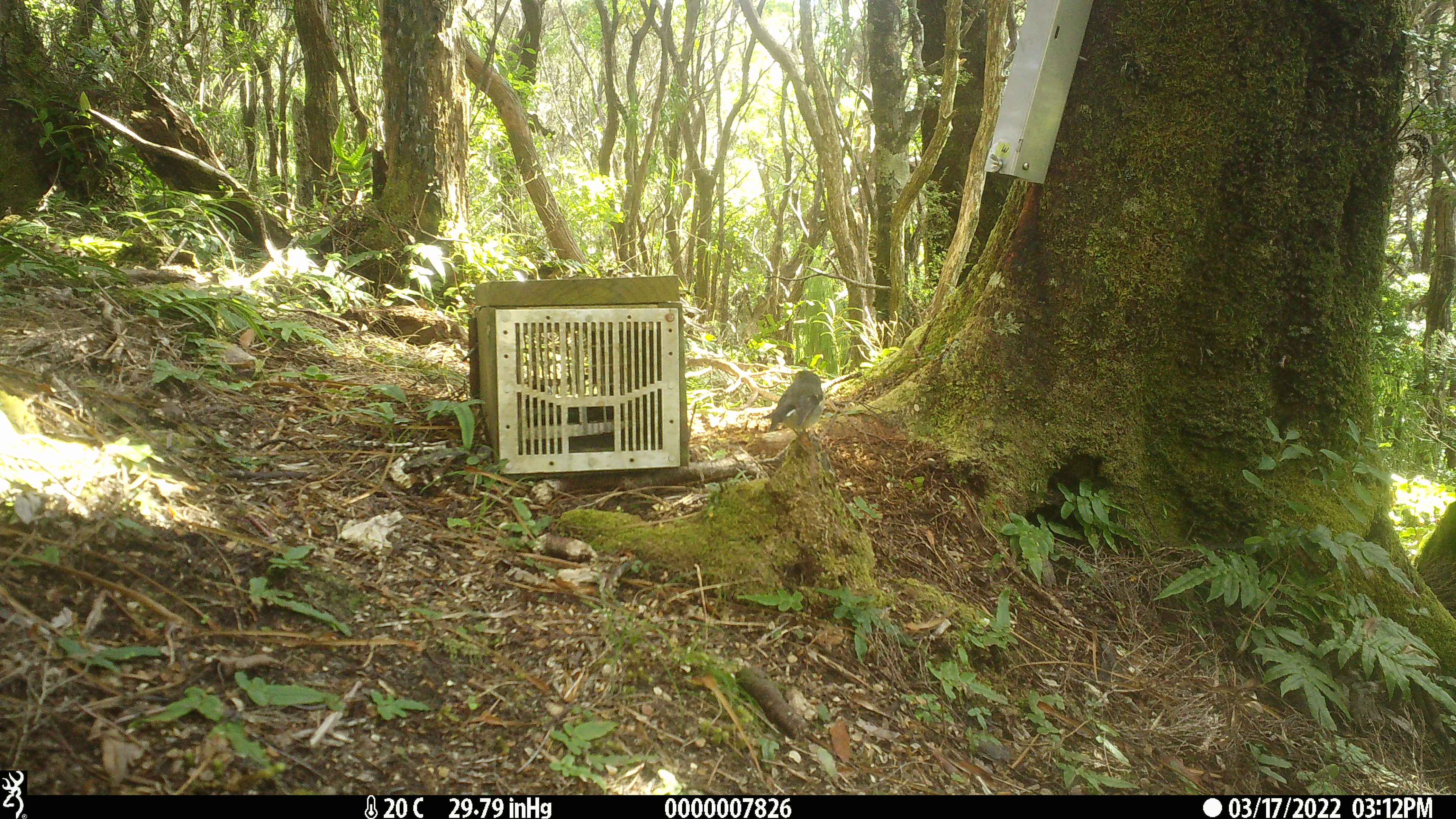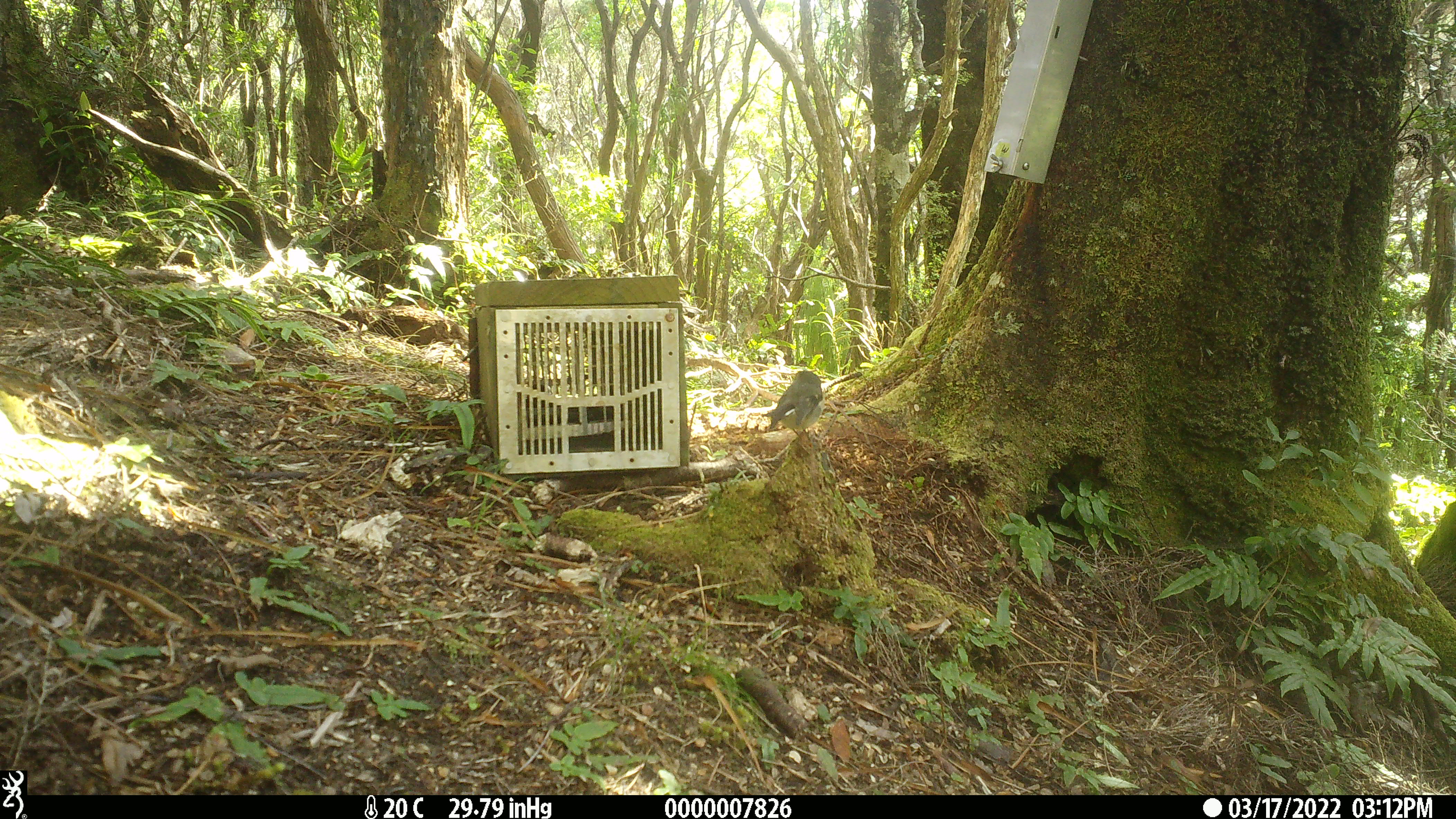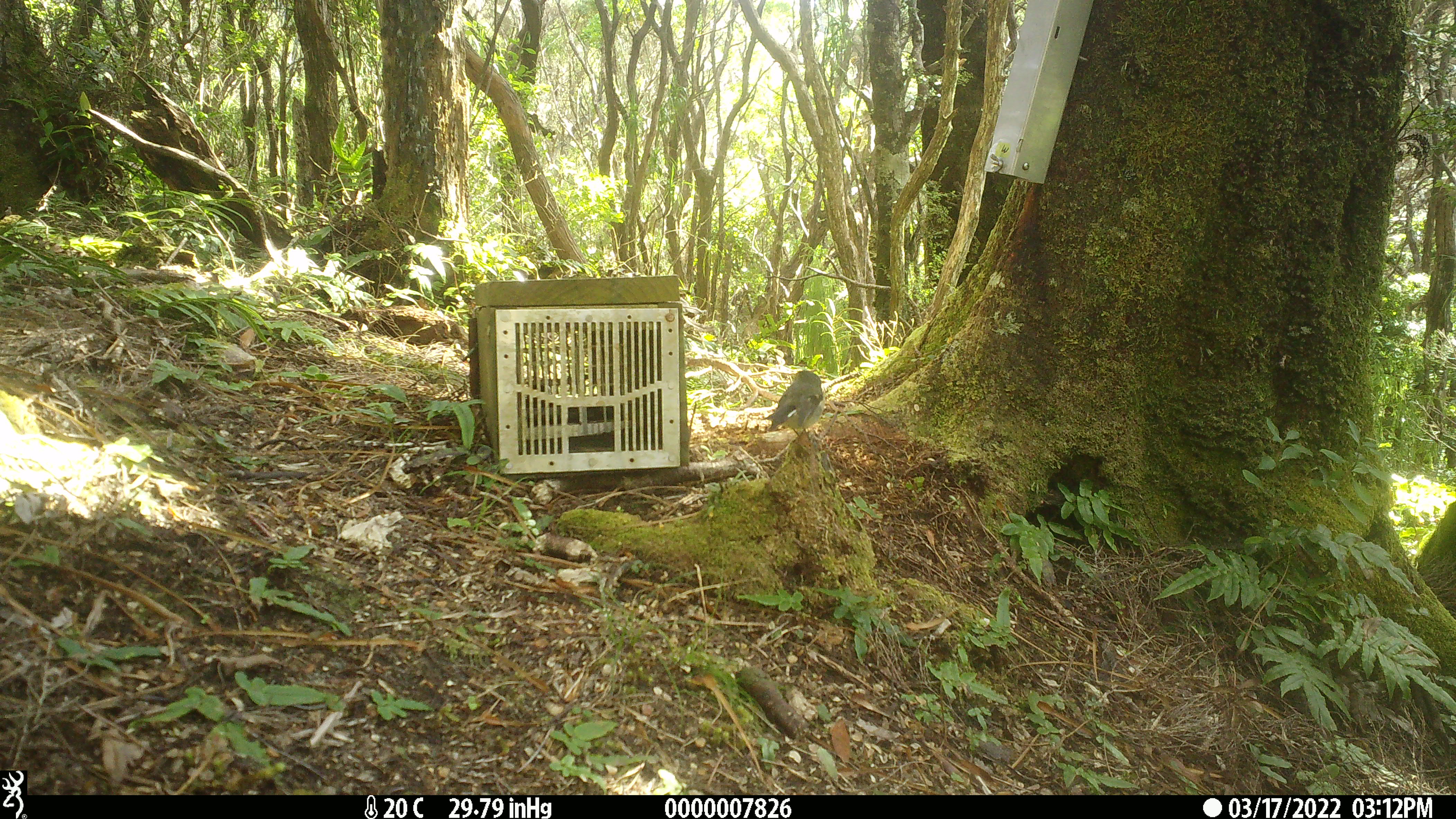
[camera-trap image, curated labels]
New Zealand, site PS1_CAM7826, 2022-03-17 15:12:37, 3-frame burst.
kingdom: Animalia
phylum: Chordata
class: Aves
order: Passeriformes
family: Petroicidae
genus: Petroica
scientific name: Petroica macrocephala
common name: tomtit